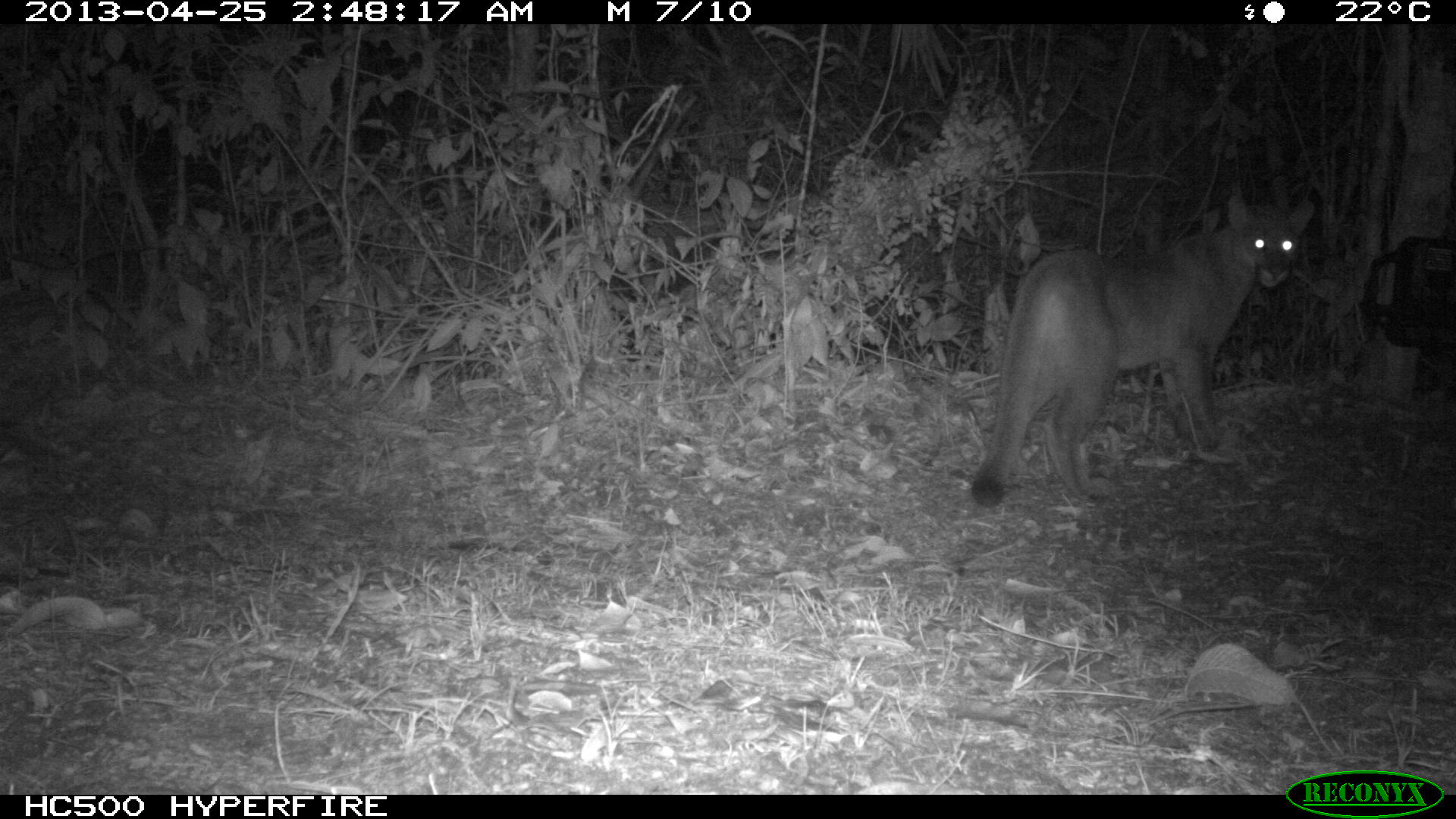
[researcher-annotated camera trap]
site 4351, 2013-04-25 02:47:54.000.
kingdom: Animalia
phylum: Chordata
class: Mammalia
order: Carnivora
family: Felidae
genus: Puma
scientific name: Puma concolor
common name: mountain lion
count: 2